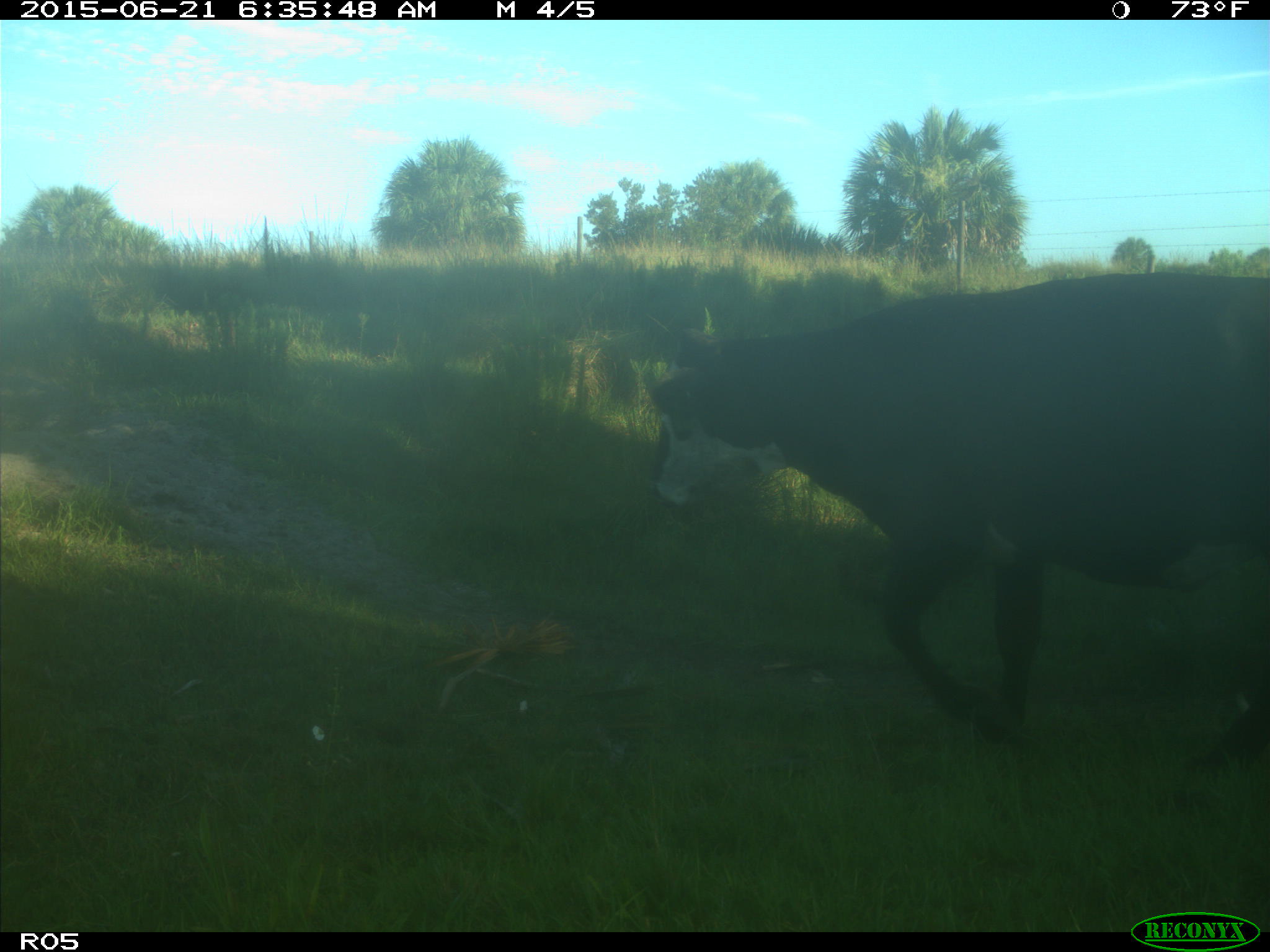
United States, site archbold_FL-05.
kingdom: Animalia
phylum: Chordata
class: Mammalia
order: Artiodactyla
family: Bovidae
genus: Bos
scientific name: Bos taurus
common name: domestic cow